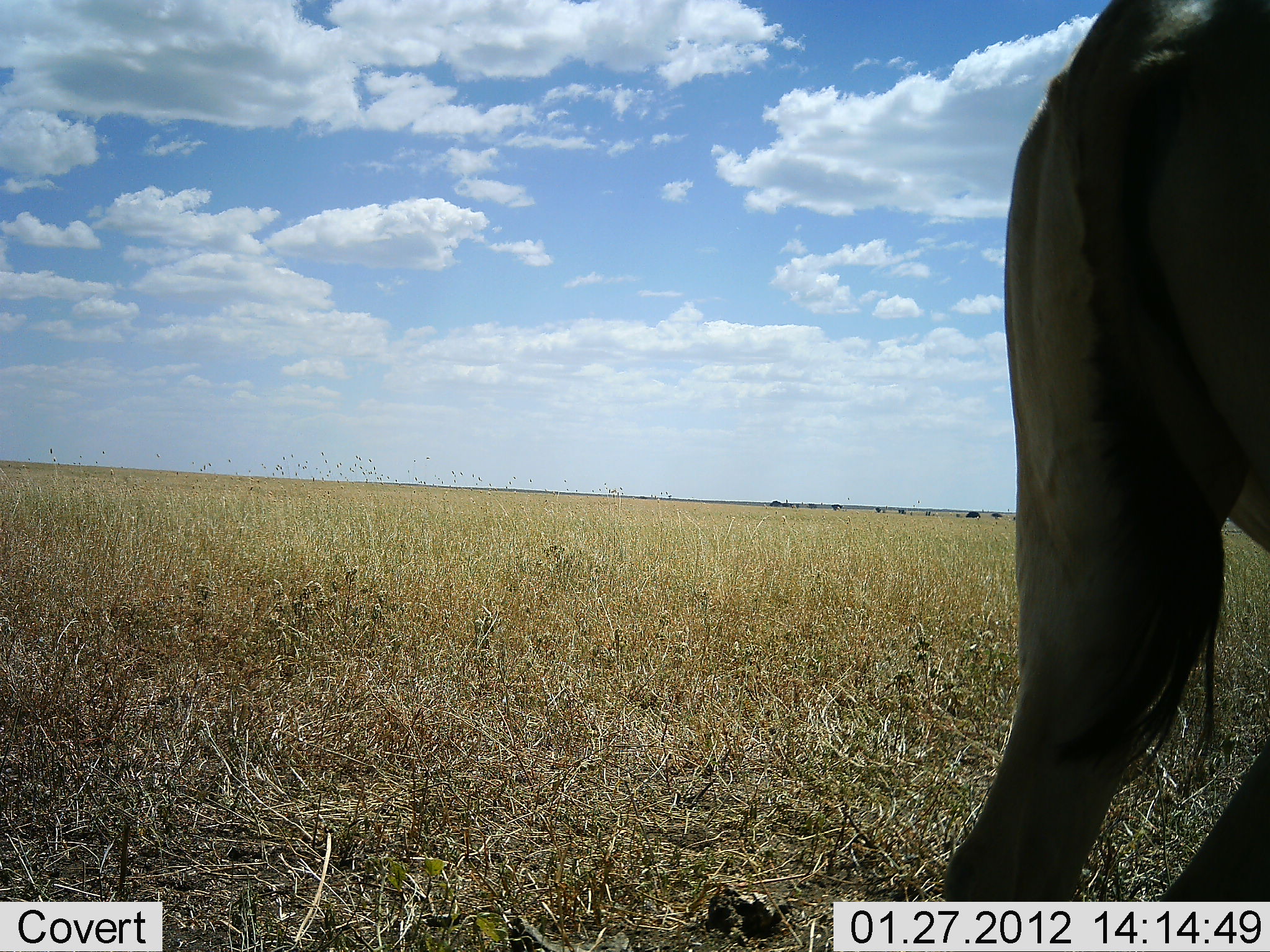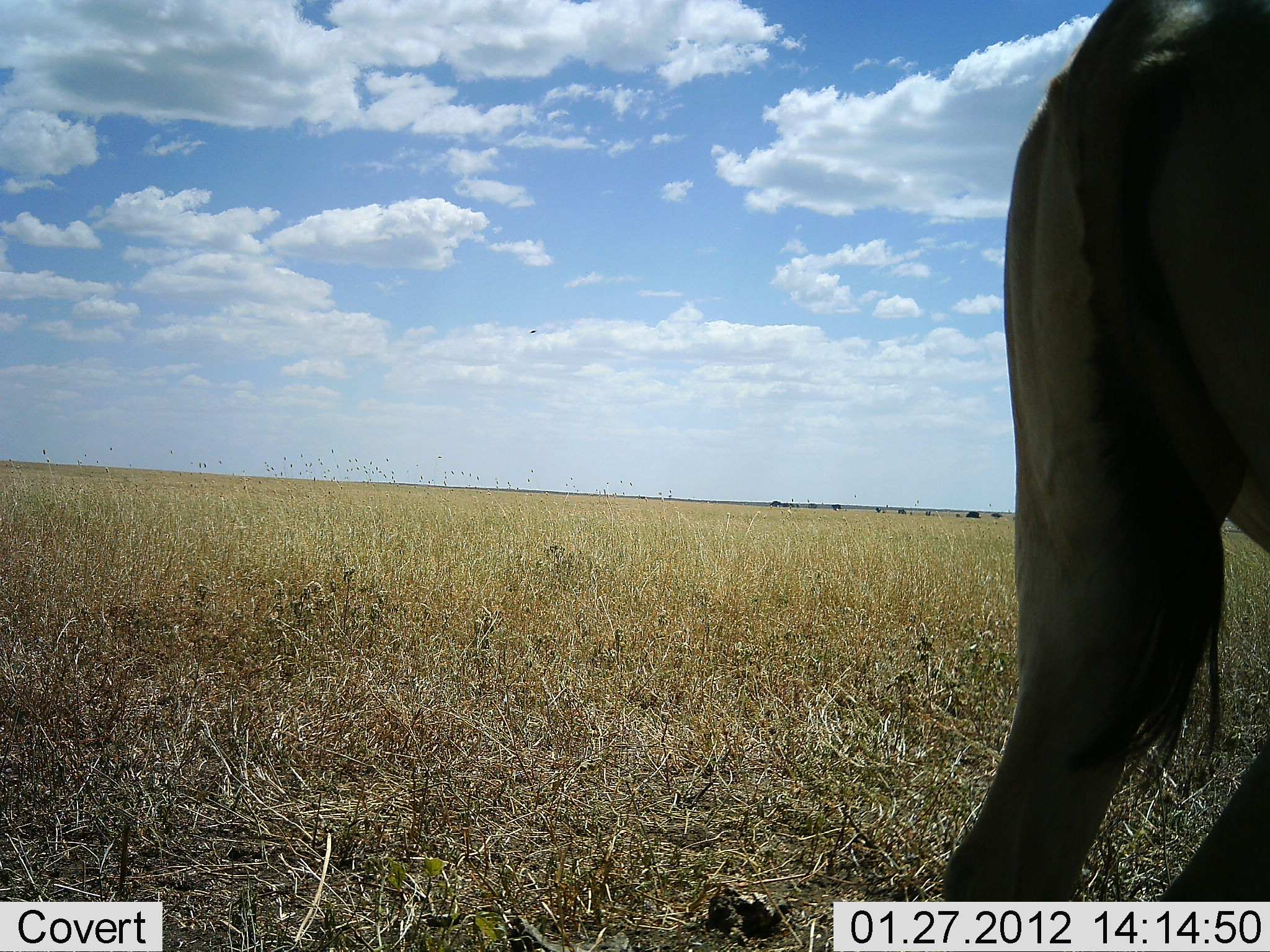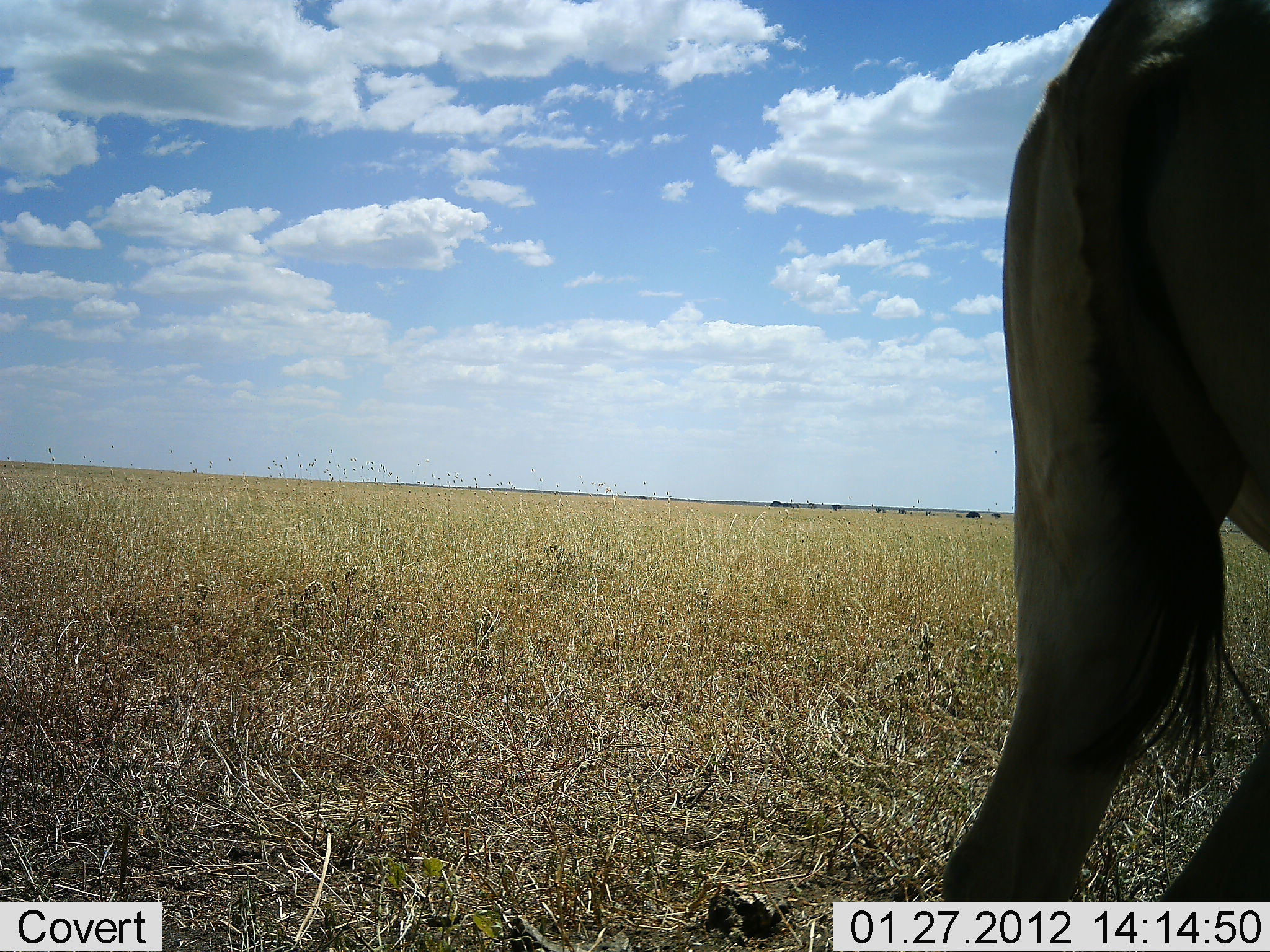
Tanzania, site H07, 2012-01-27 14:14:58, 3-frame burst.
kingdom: Animalia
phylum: Chordata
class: Mammalia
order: Artiodactyla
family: Bovidae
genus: Connochaetes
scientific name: Connochaetes taurinus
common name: blue wildebeest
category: wildebeest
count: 1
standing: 100%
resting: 0%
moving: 0%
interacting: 0%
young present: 0%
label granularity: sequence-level